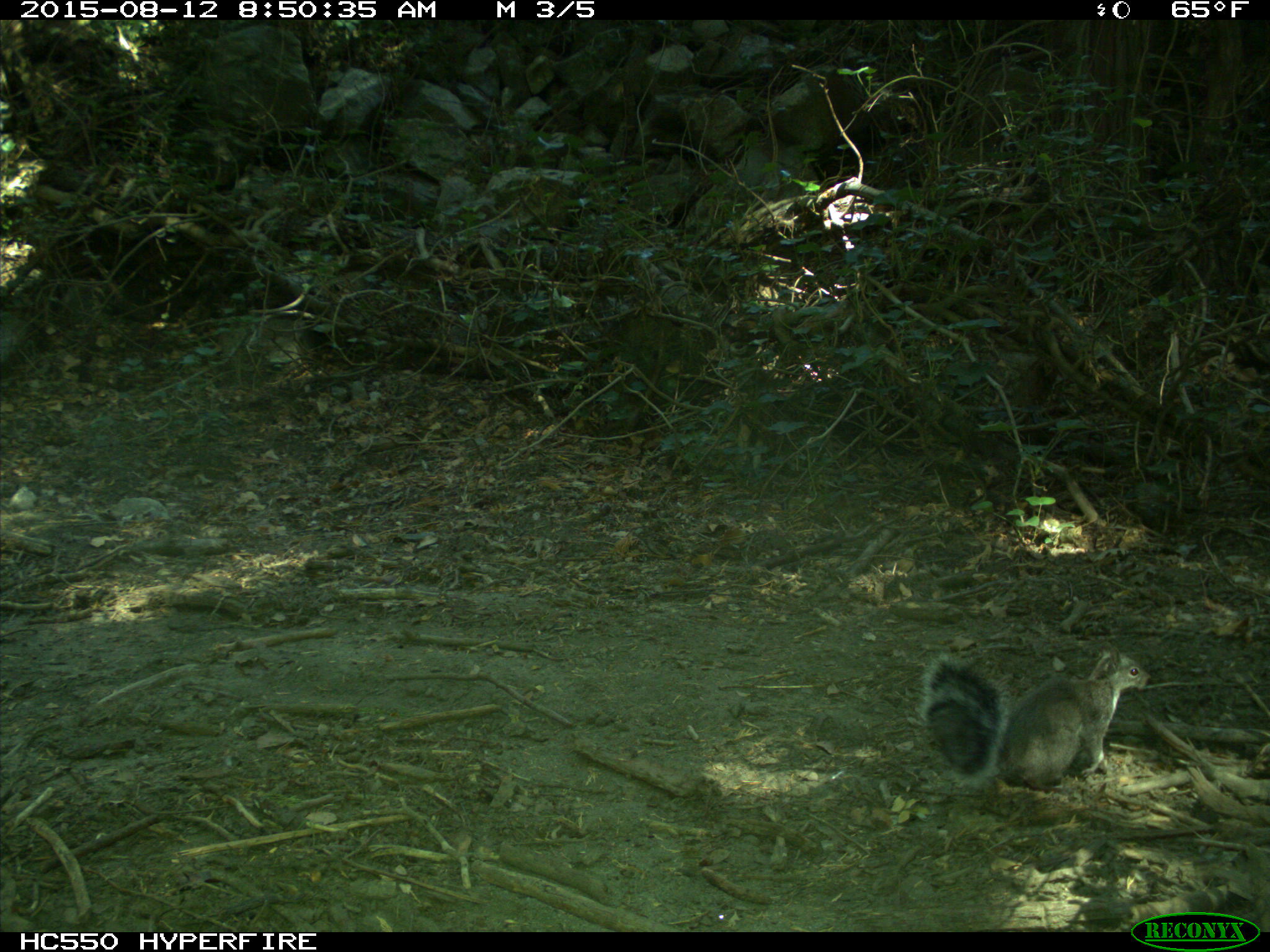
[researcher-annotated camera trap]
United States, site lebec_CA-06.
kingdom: Animalia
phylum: Chordata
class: Mammalia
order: Rodentia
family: Sciuridae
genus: Sciurus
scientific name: Sciurus carolinensis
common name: eastern gray squirrel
Sciurus carolinensis (eastern gray squirrel).